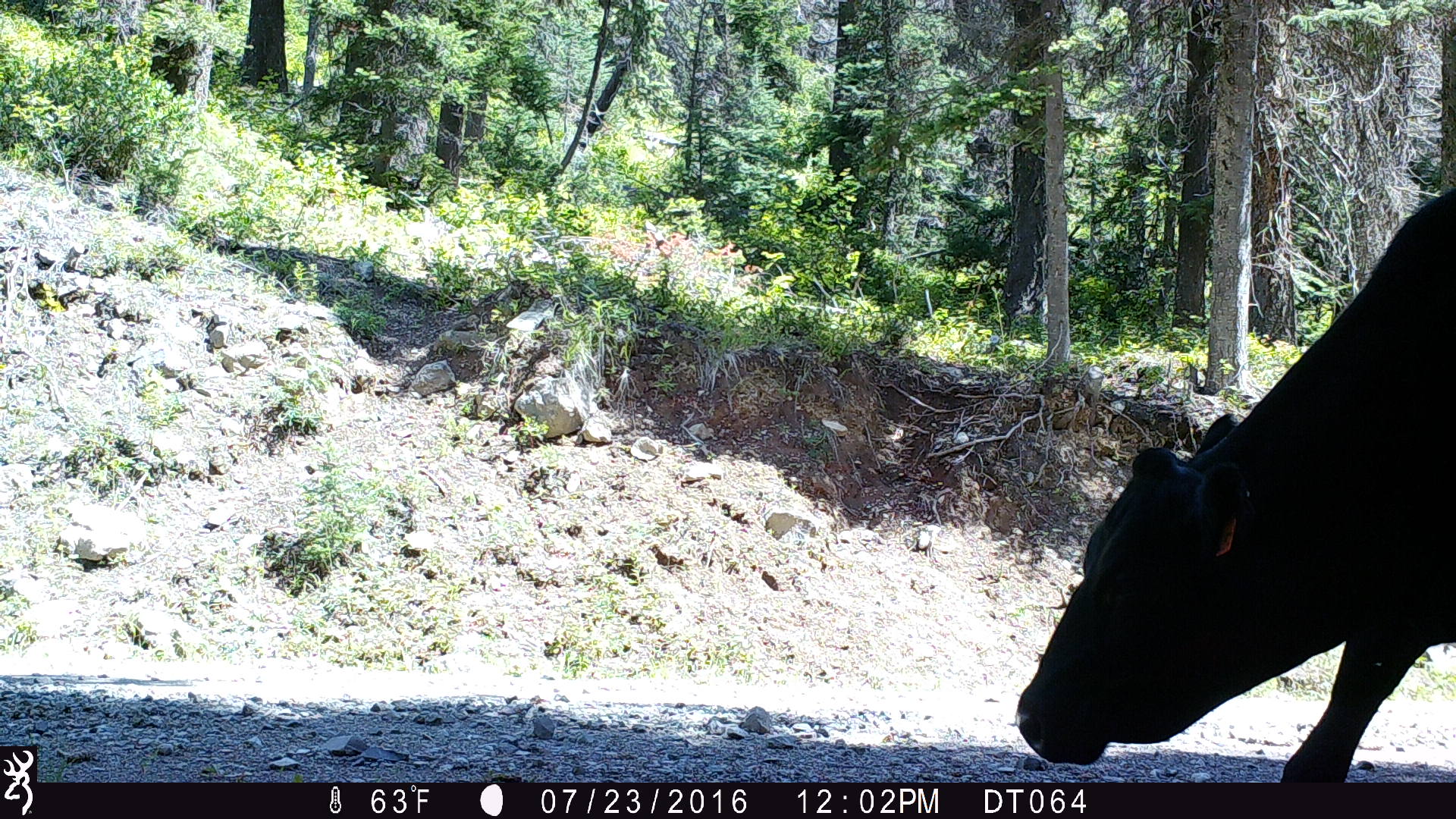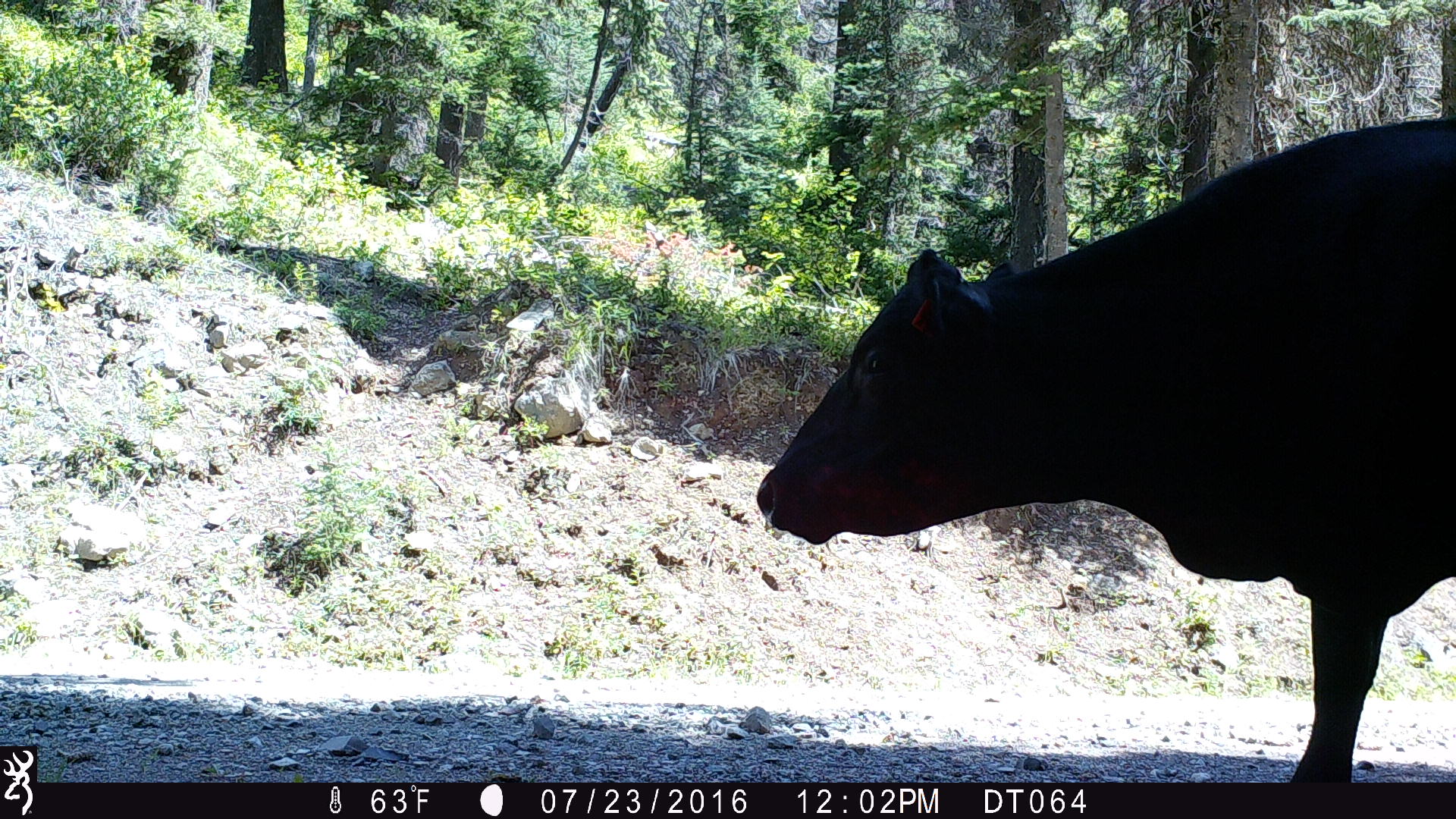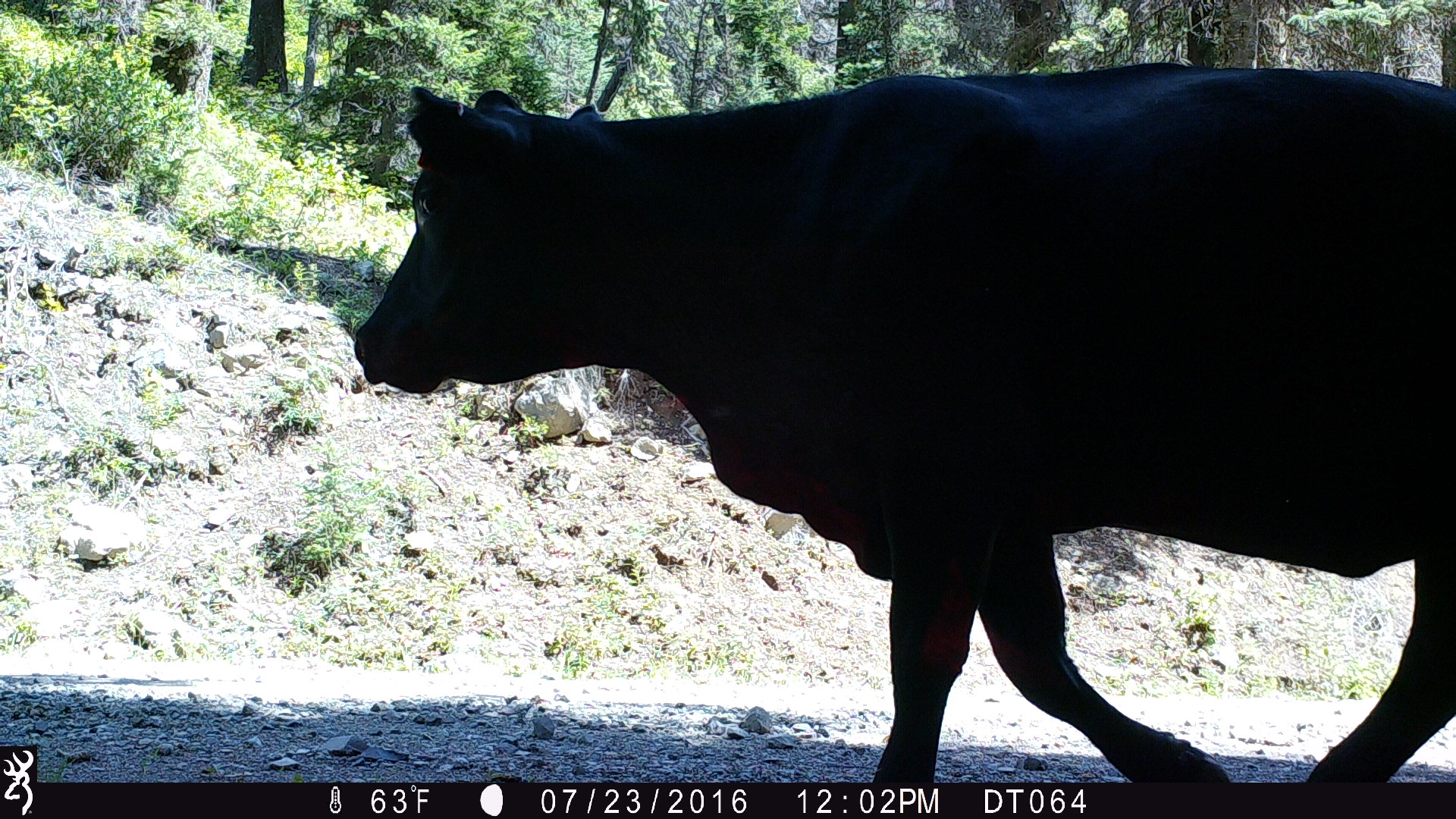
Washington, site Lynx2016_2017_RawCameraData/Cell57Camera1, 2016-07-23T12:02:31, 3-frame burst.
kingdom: Animalia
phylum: Chordata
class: Mammalia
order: Artiodactyla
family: Bovidae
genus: Bos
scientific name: Bos taurus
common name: domestic cattle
Domestic cattle (Bos taurus). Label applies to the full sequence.